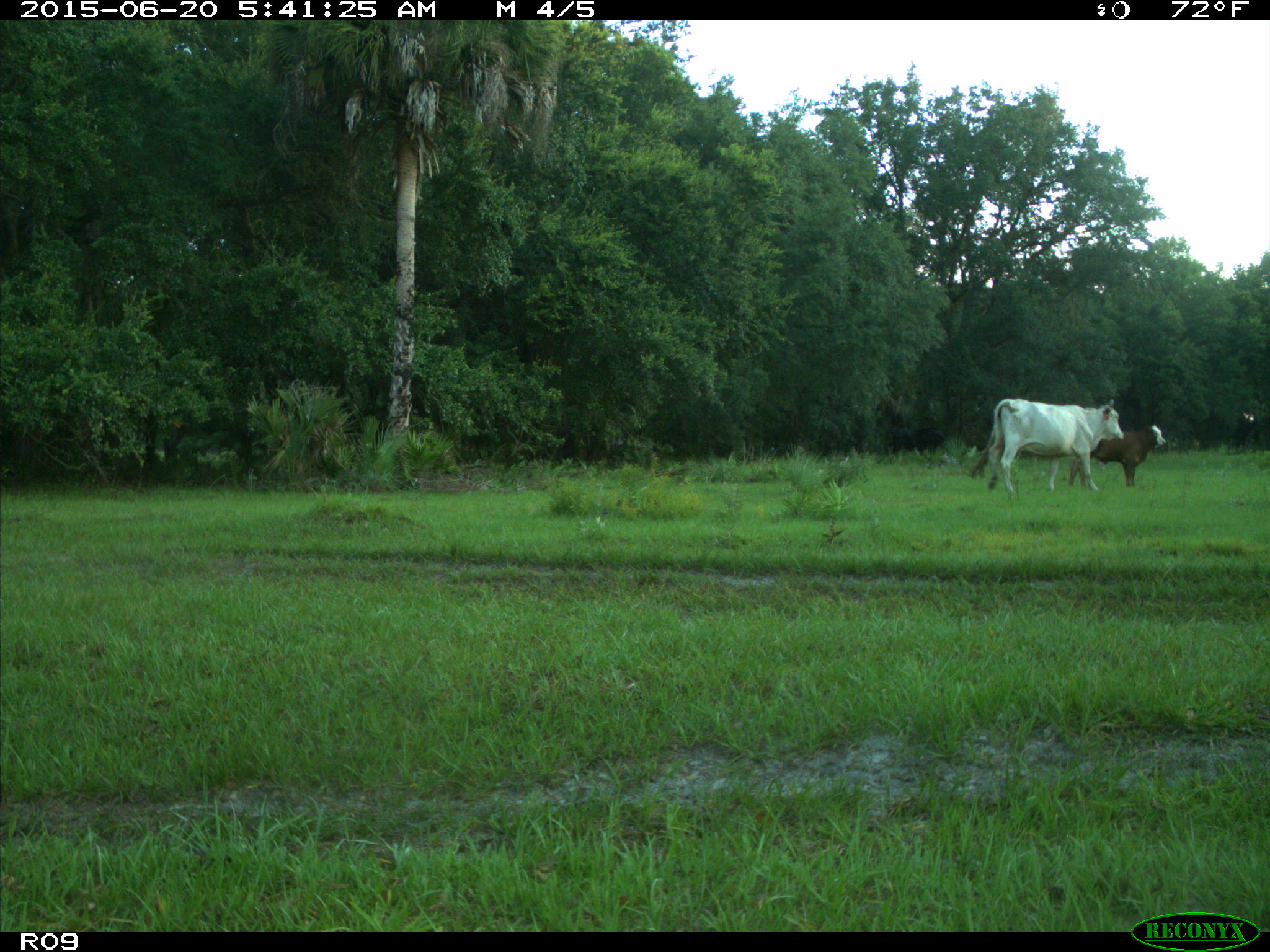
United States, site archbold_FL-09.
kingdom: Animalia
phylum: Chordata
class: Mammalia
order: Artiodactyla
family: Bovidae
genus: Bos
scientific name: Bos taurus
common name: domestic cow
Bos taurus (domestic cow).